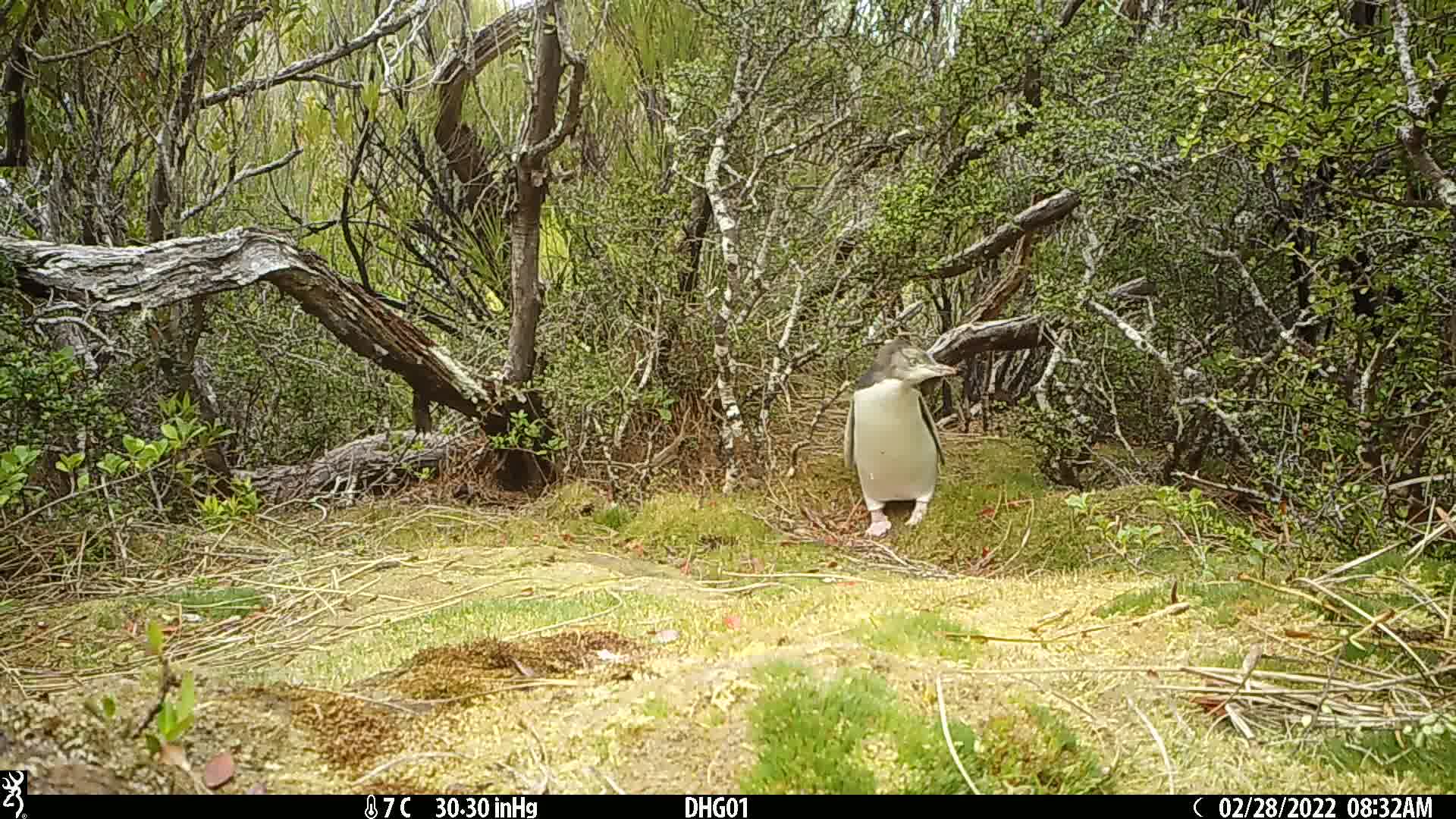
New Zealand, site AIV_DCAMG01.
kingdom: Animalia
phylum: Chordata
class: Aves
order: Sphenisciformes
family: Spheniscidae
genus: Megadyptes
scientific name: Megadyptes antipodes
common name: yellow-eyed penguin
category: yellow eyed penguin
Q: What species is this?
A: Yellow eyed penguin (yellow-eyed penguin) (Megadyptes antipodes).